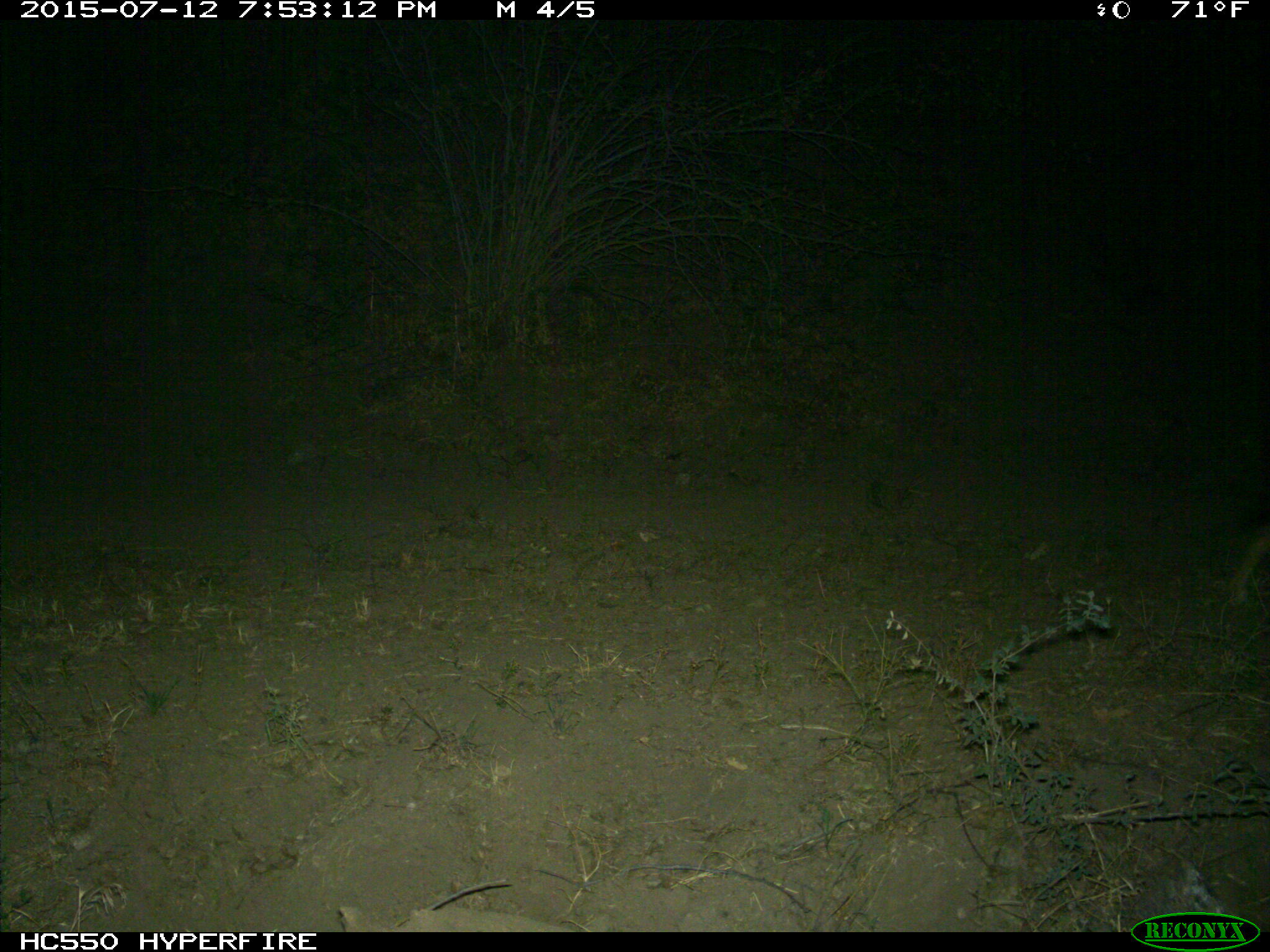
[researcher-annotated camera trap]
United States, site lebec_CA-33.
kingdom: Animalia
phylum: Chordata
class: Mammalia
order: Carnivora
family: Canidae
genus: Canis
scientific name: Canis latrans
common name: coyote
Canis latrans (coyote).